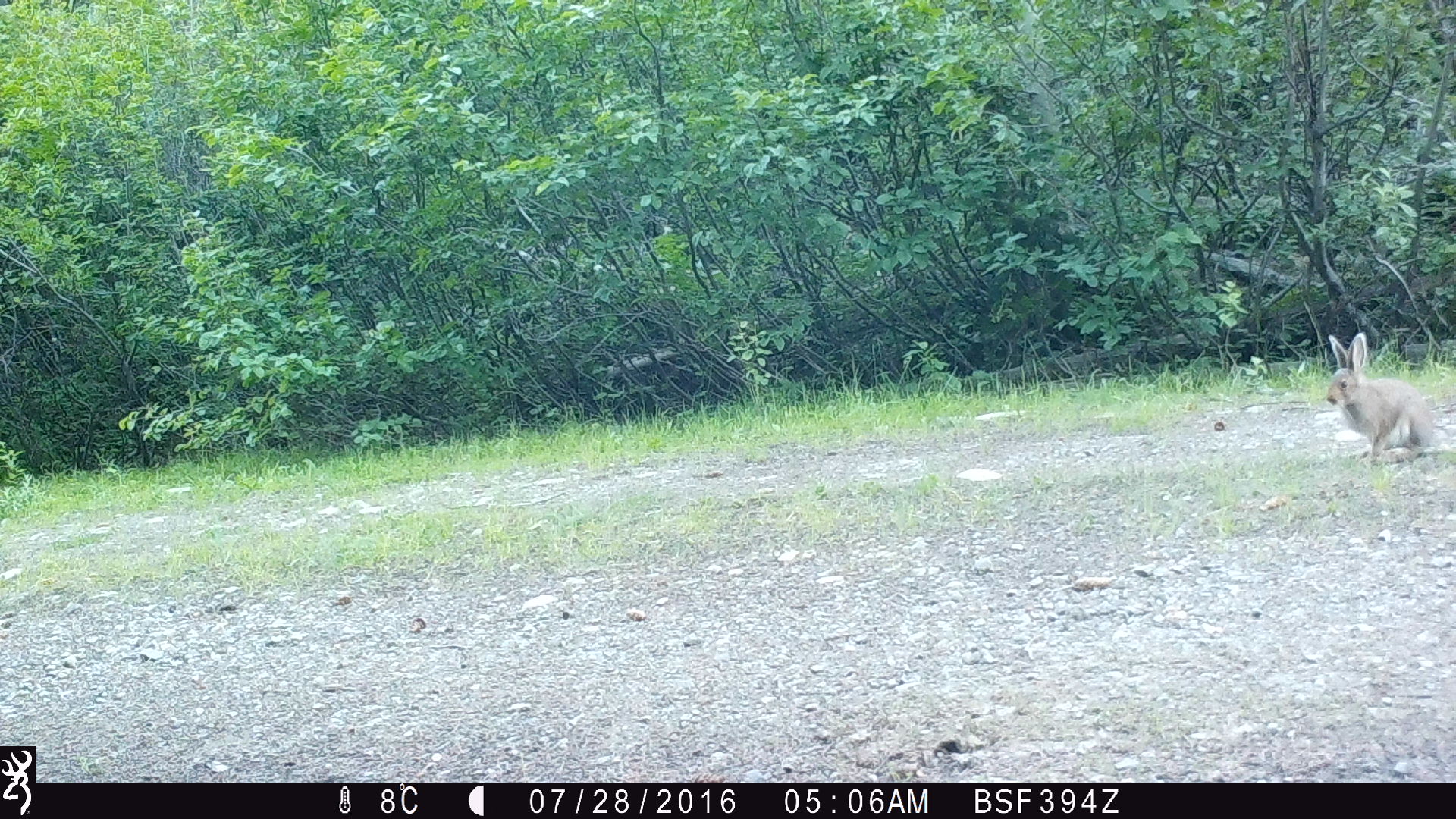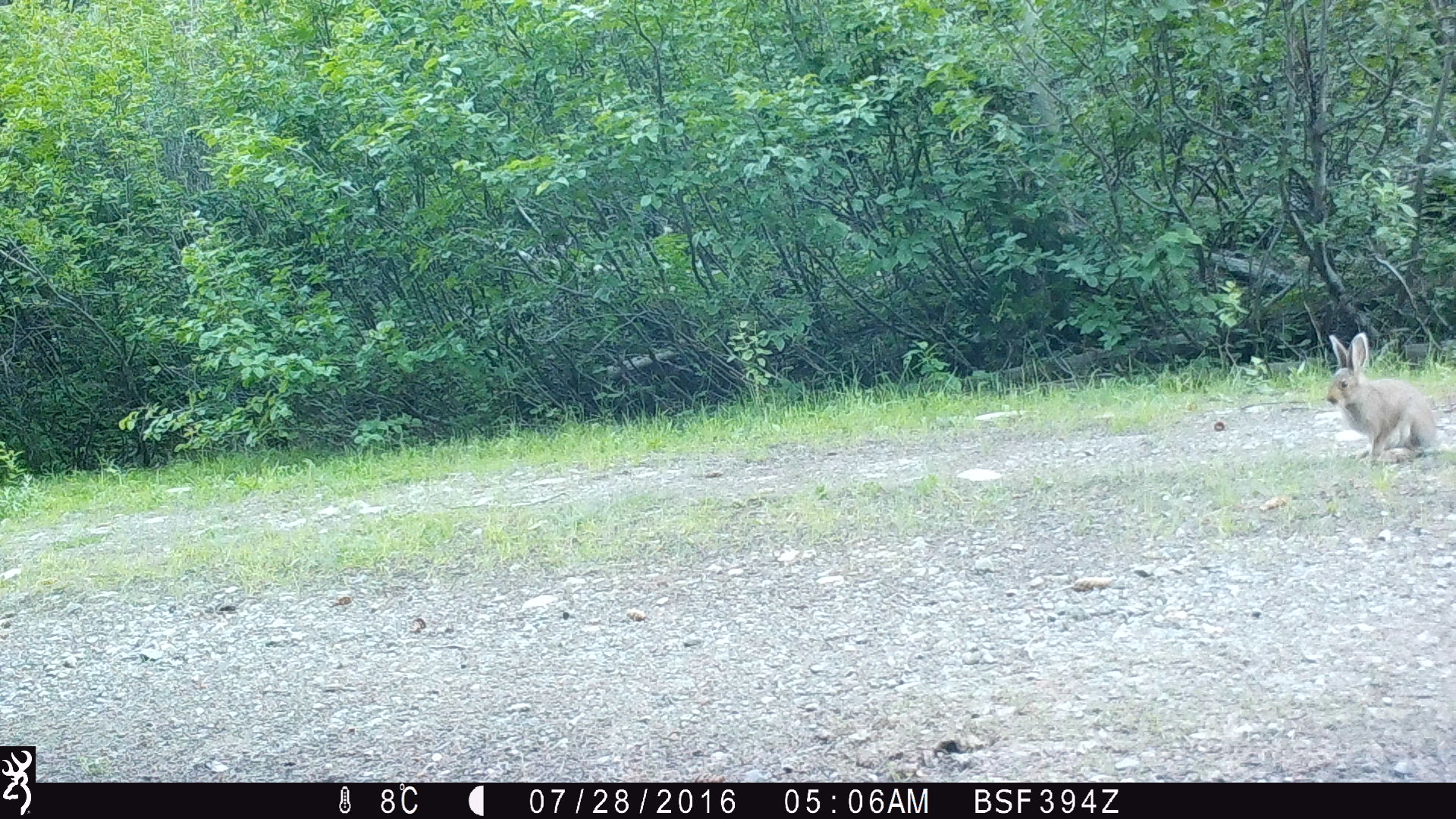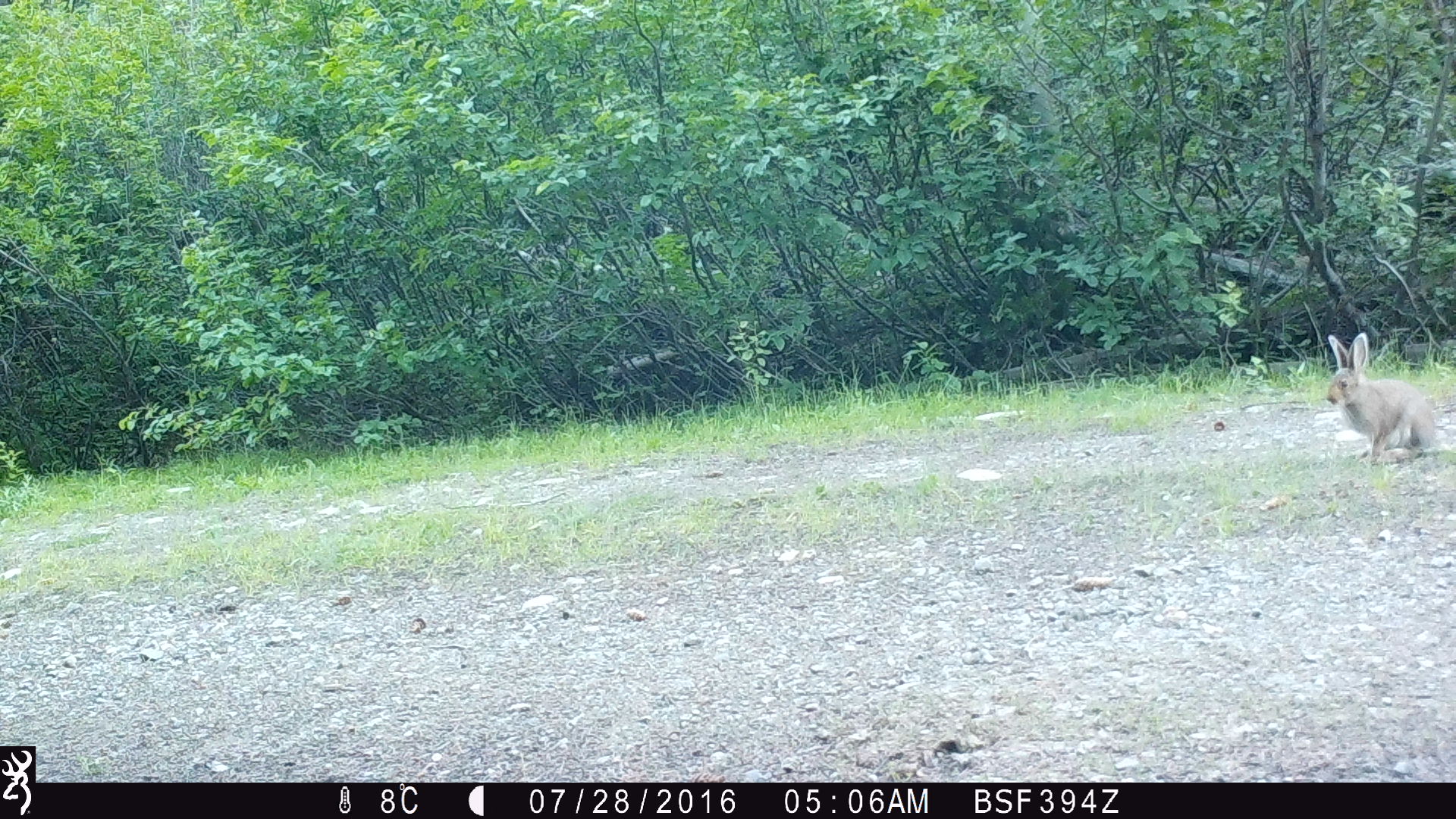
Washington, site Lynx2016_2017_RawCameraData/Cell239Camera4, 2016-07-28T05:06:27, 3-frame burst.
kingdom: Animalia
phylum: Chordata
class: Mammalia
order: Lagomorpha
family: Leporidae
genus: Lepus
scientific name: Lepus americanus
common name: snowshoe hare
Lepus americanus (snowshoe hare). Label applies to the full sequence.